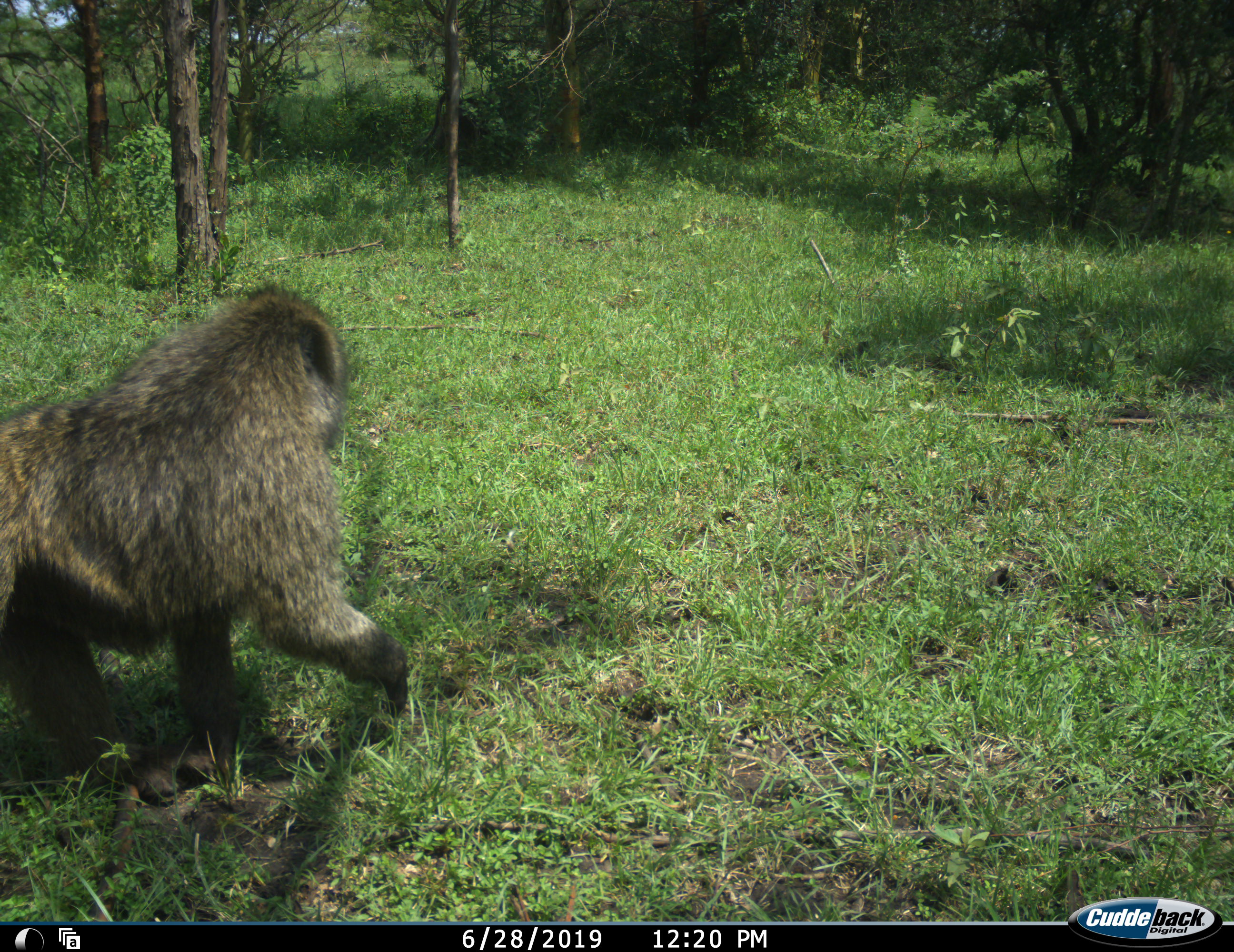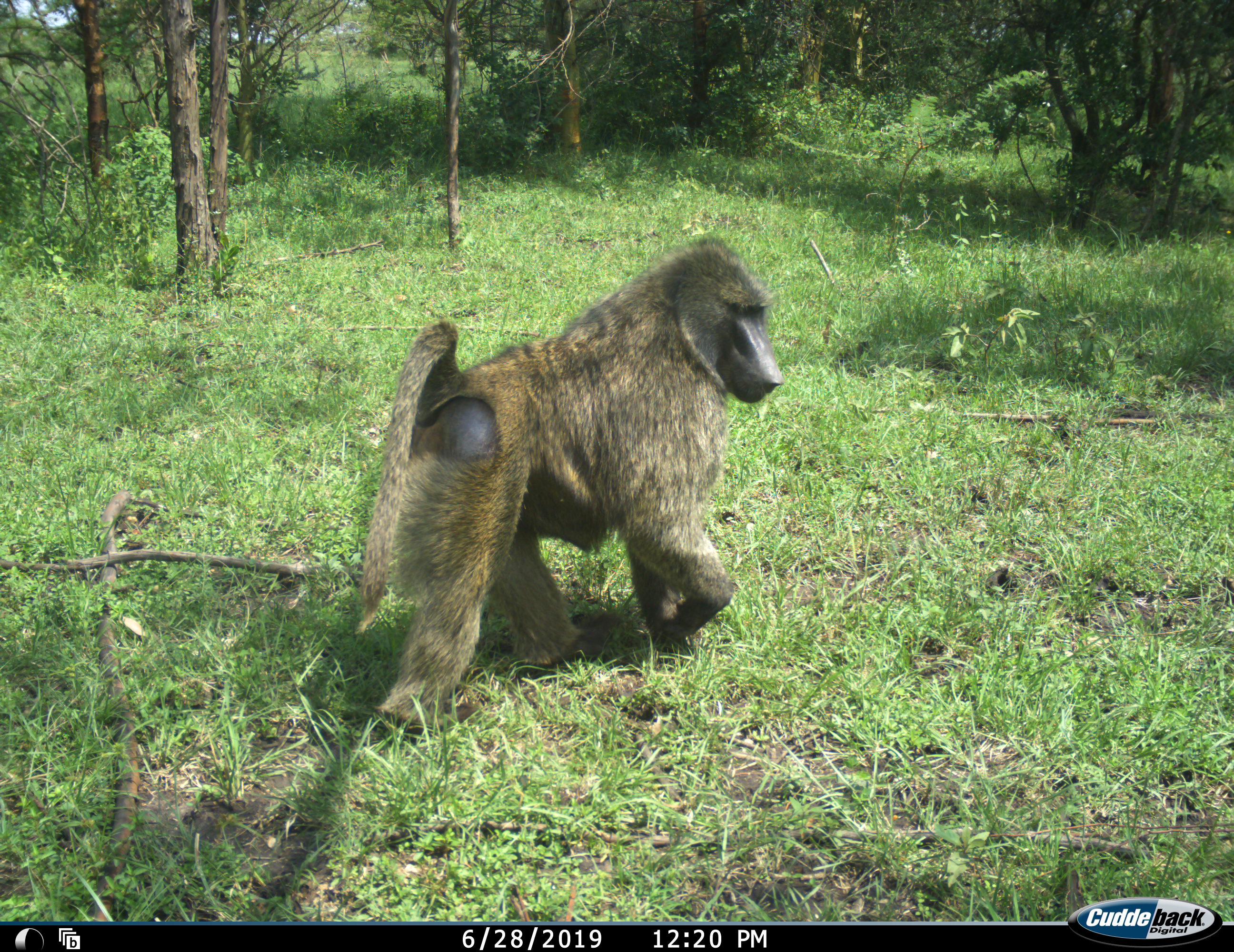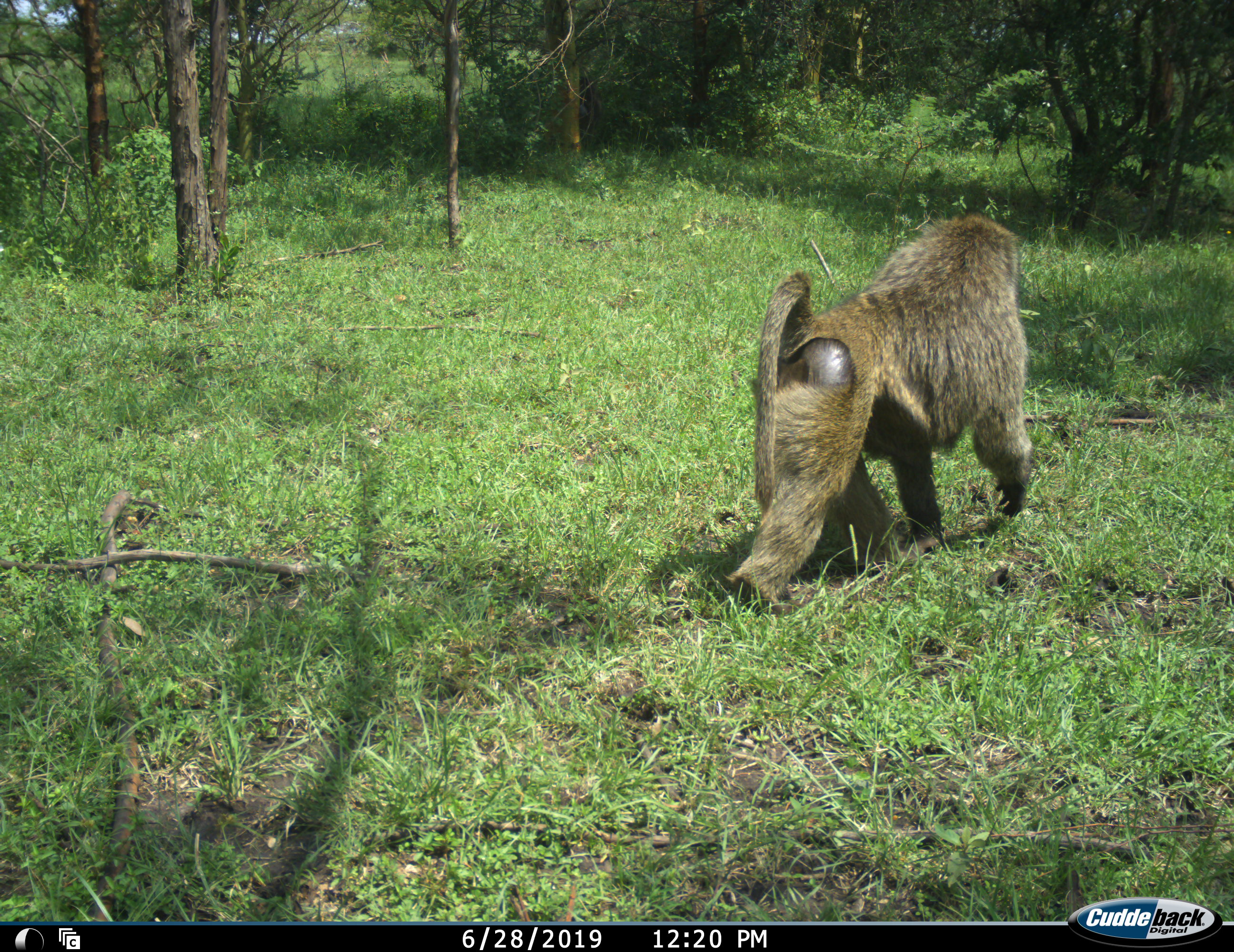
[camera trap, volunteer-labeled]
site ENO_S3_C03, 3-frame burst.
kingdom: Animalia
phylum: Chordata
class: Mammalia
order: Primates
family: Cercopithecidae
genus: Papio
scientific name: Papio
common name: baboon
Baboon (Papio), count 1. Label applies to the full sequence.